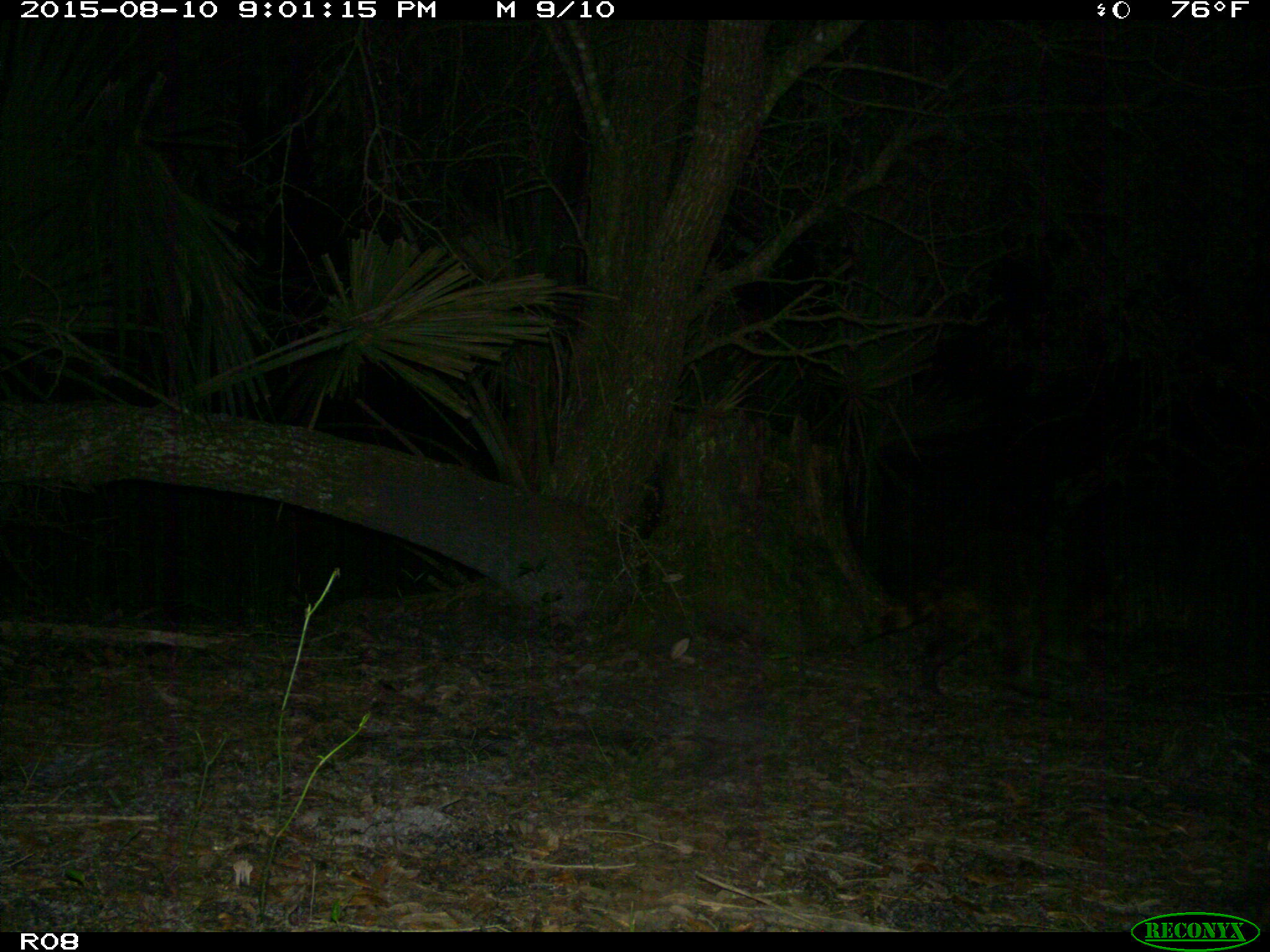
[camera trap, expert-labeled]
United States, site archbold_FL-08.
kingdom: Animalia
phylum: Chordata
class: Mammalia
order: Carnivora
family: Procyonidae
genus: Procyon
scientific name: Procyon lotor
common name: common raccoon